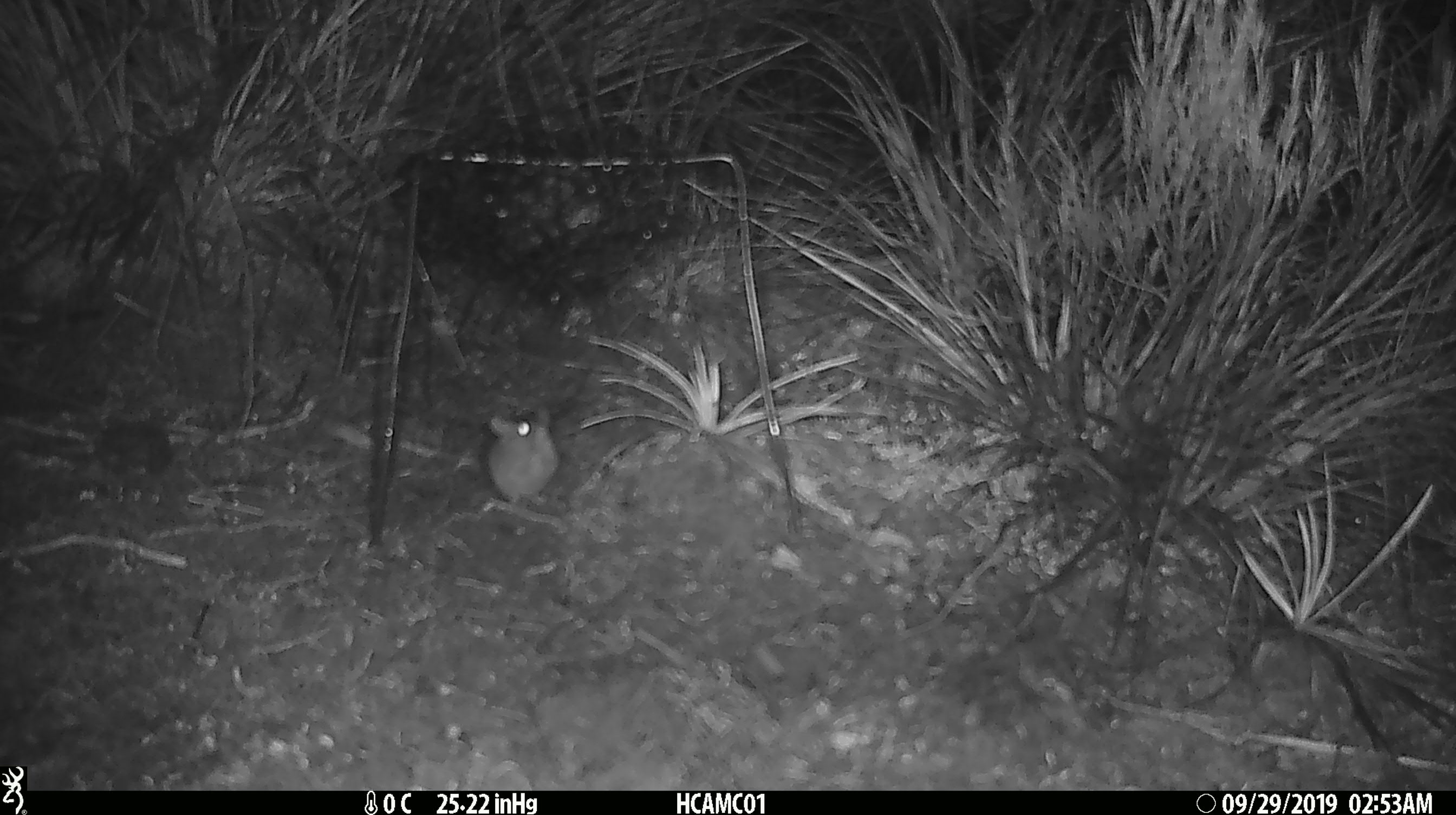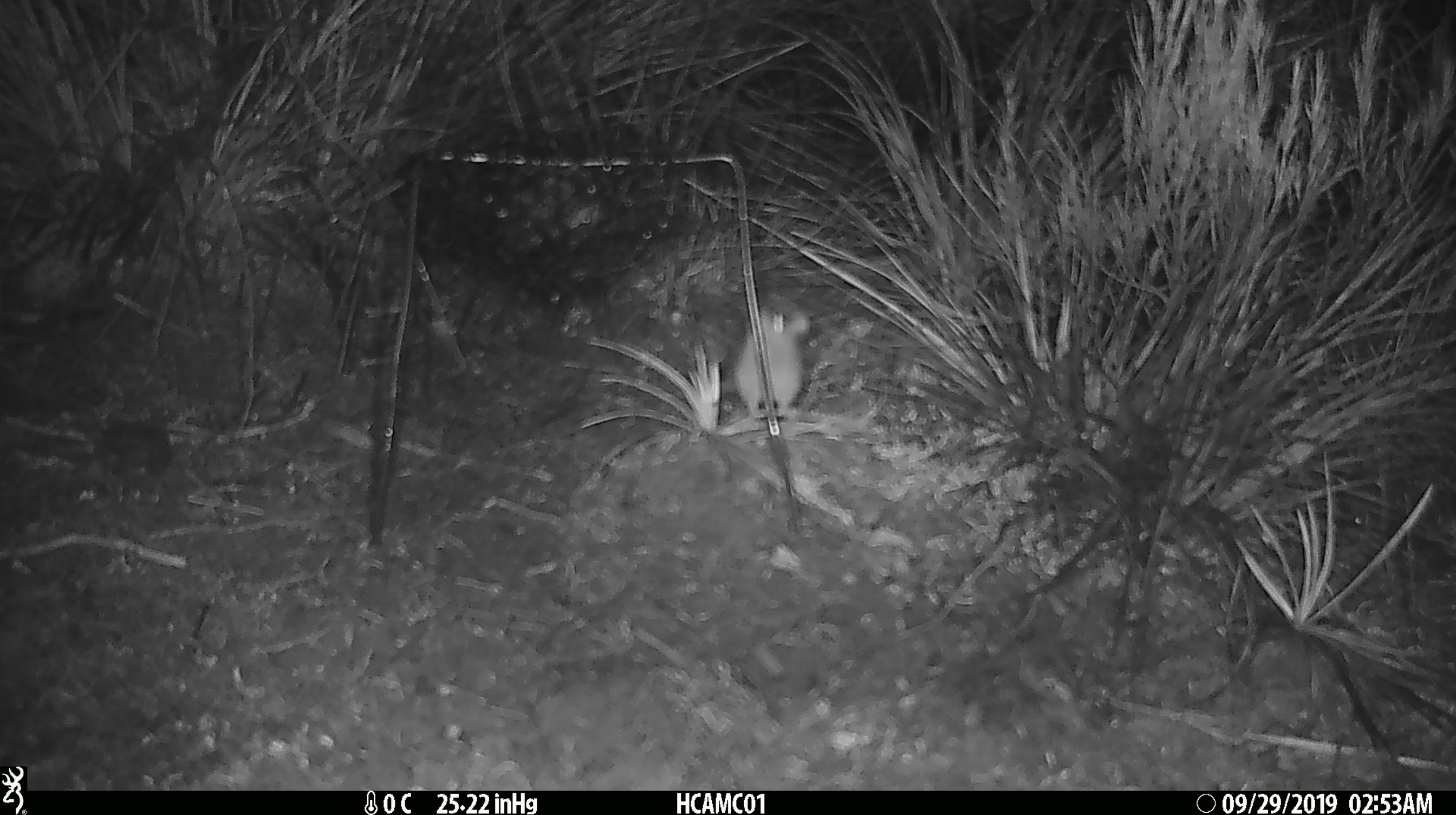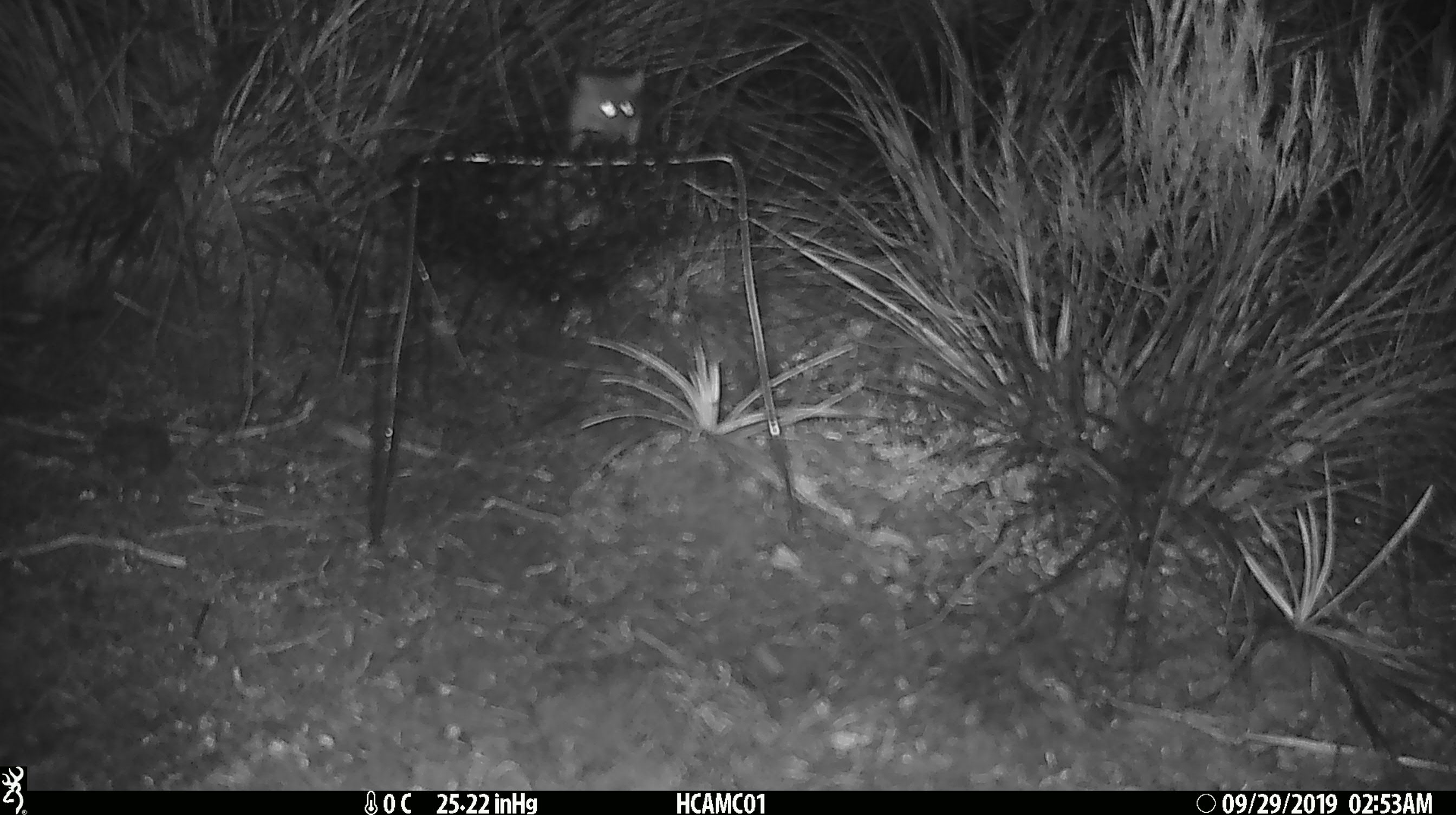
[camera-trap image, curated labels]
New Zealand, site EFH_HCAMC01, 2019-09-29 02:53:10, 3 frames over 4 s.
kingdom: Animalia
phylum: Chordata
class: Mammalia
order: Rodentia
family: Muridae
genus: Mus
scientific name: Mus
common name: mouse